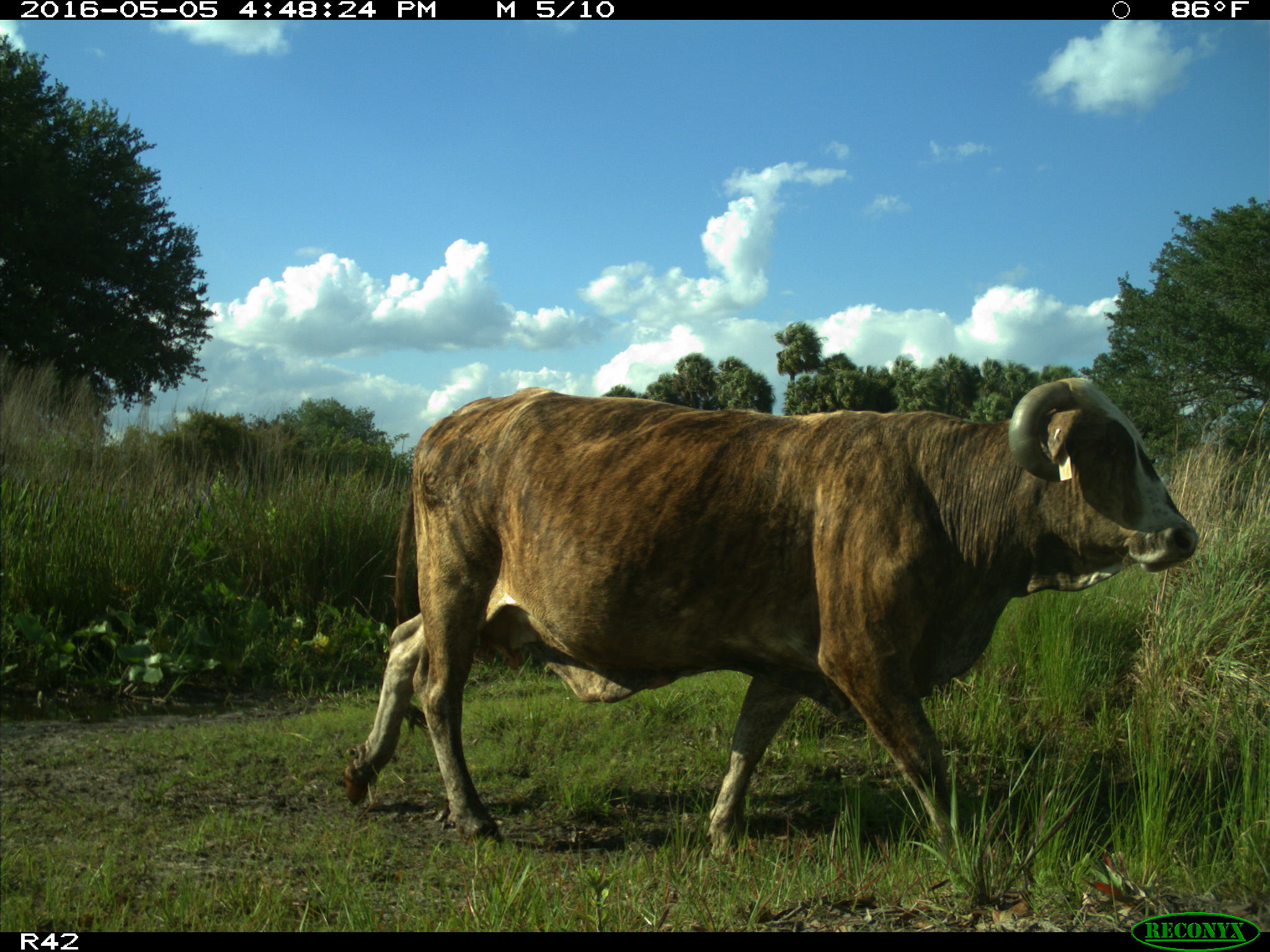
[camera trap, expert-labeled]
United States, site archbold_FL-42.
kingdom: Animalia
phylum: Chordata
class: Mammalia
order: Artiodactyla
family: Bovidae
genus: Bos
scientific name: Bos taurus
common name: domestic cow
Bos taurus (domestic cow).